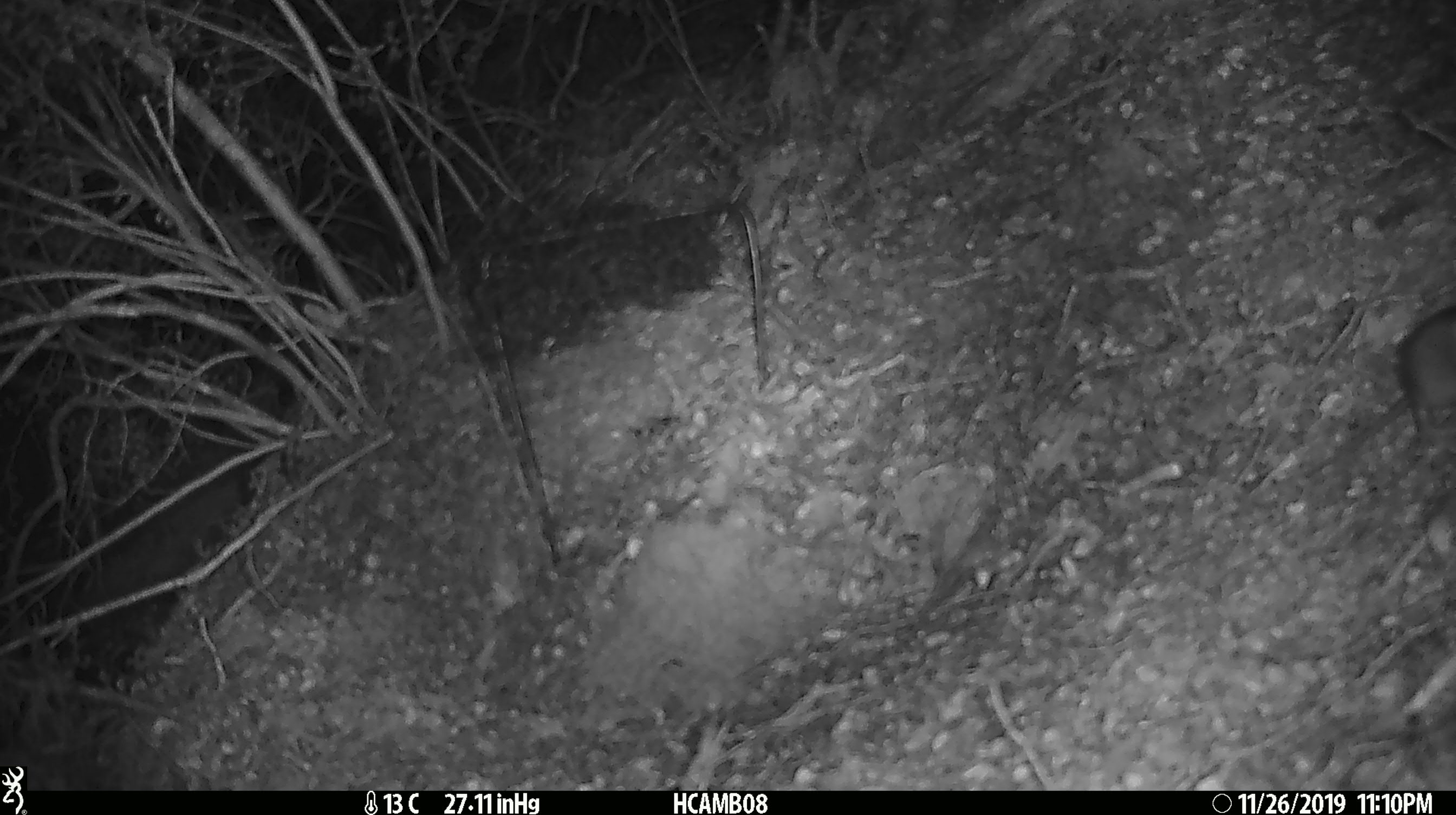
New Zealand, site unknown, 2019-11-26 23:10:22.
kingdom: Animalia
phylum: Chordata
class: Mammalia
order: Rodentia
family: Muridae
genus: Mus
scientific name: Mus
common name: mouse